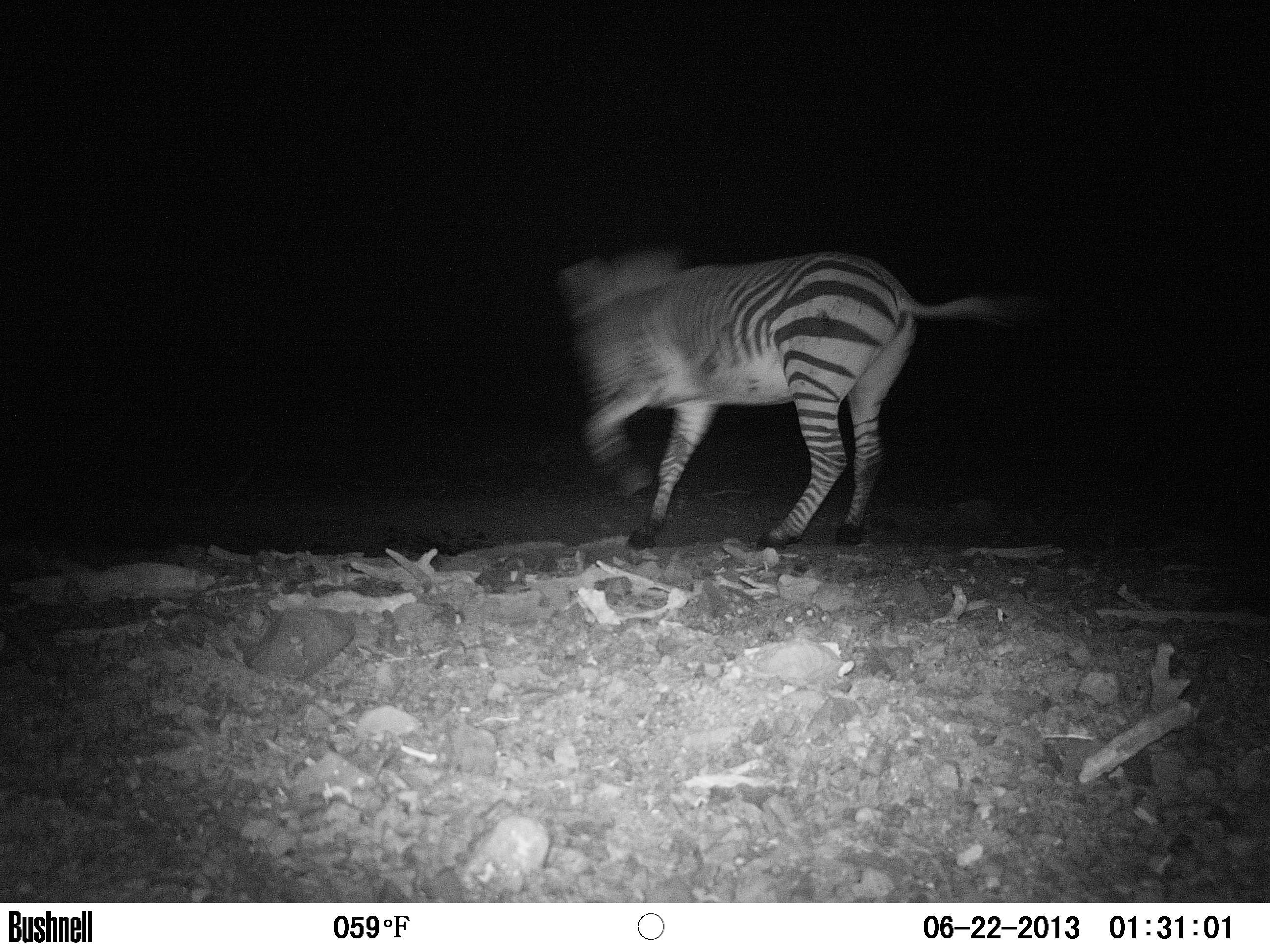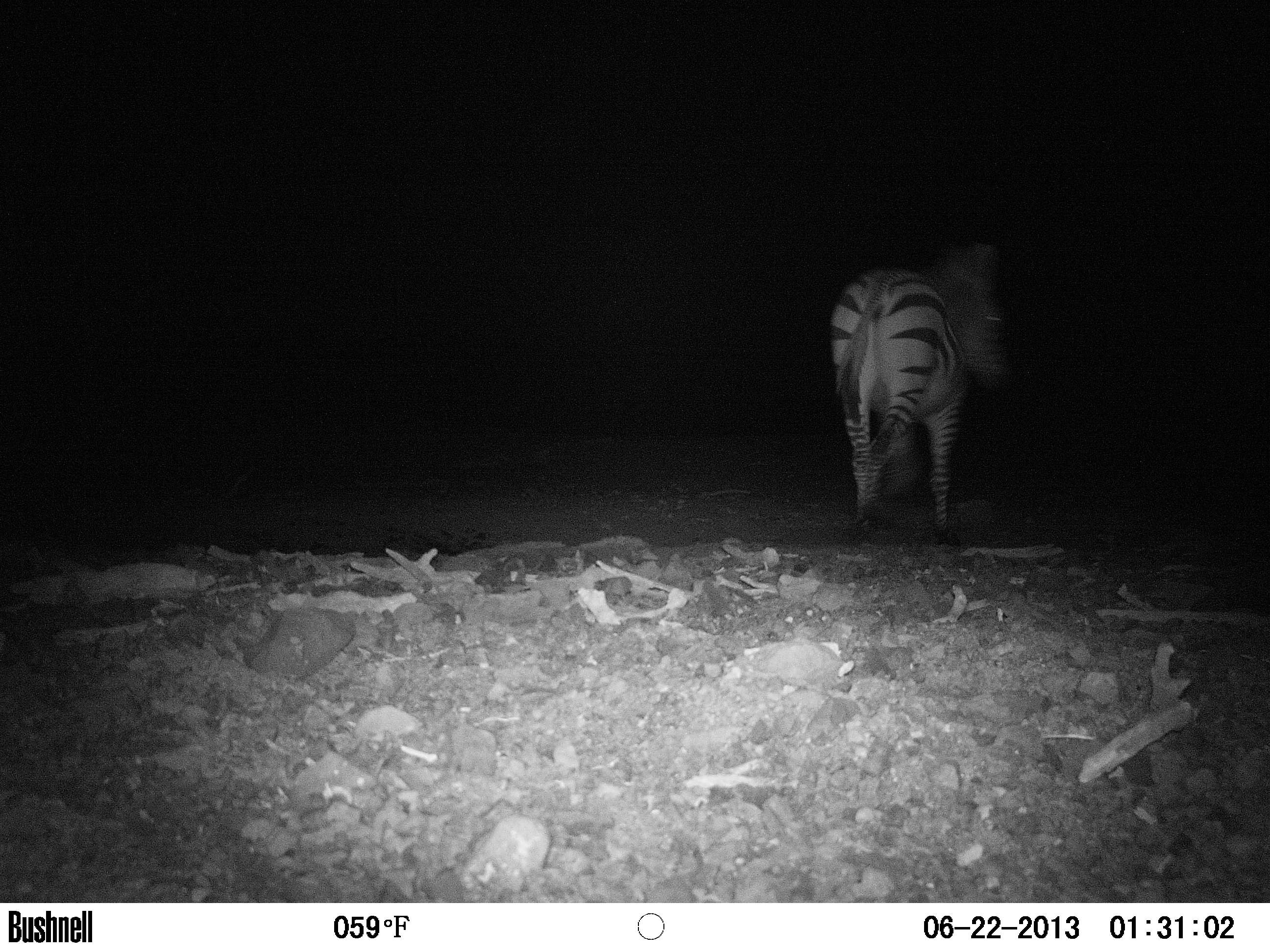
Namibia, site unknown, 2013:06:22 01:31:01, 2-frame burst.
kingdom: Animalia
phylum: Chordata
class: Mammalia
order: Perissodactyla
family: Equidae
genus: Equus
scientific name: Equus zebra hartmannae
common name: hartmann's mountain zebra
Equus zebra hartmannae (hartmann's mountain zebra).